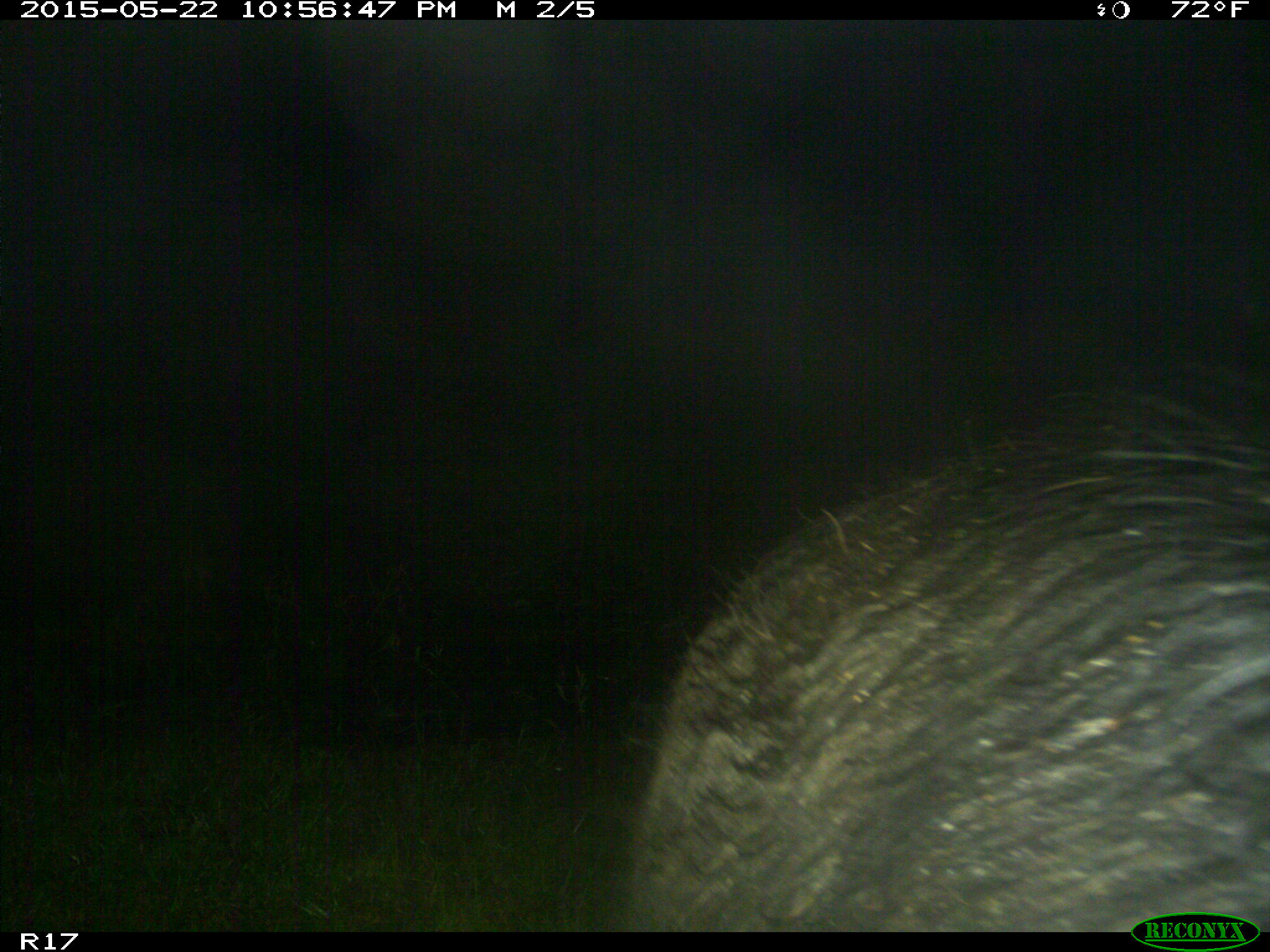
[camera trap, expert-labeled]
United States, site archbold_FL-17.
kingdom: Animalia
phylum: Chordata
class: Mammalia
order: Artiodactyla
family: Suidae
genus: Sus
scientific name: Sus scrofa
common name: wild boar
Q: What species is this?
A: Sus scrofa (wild boar).